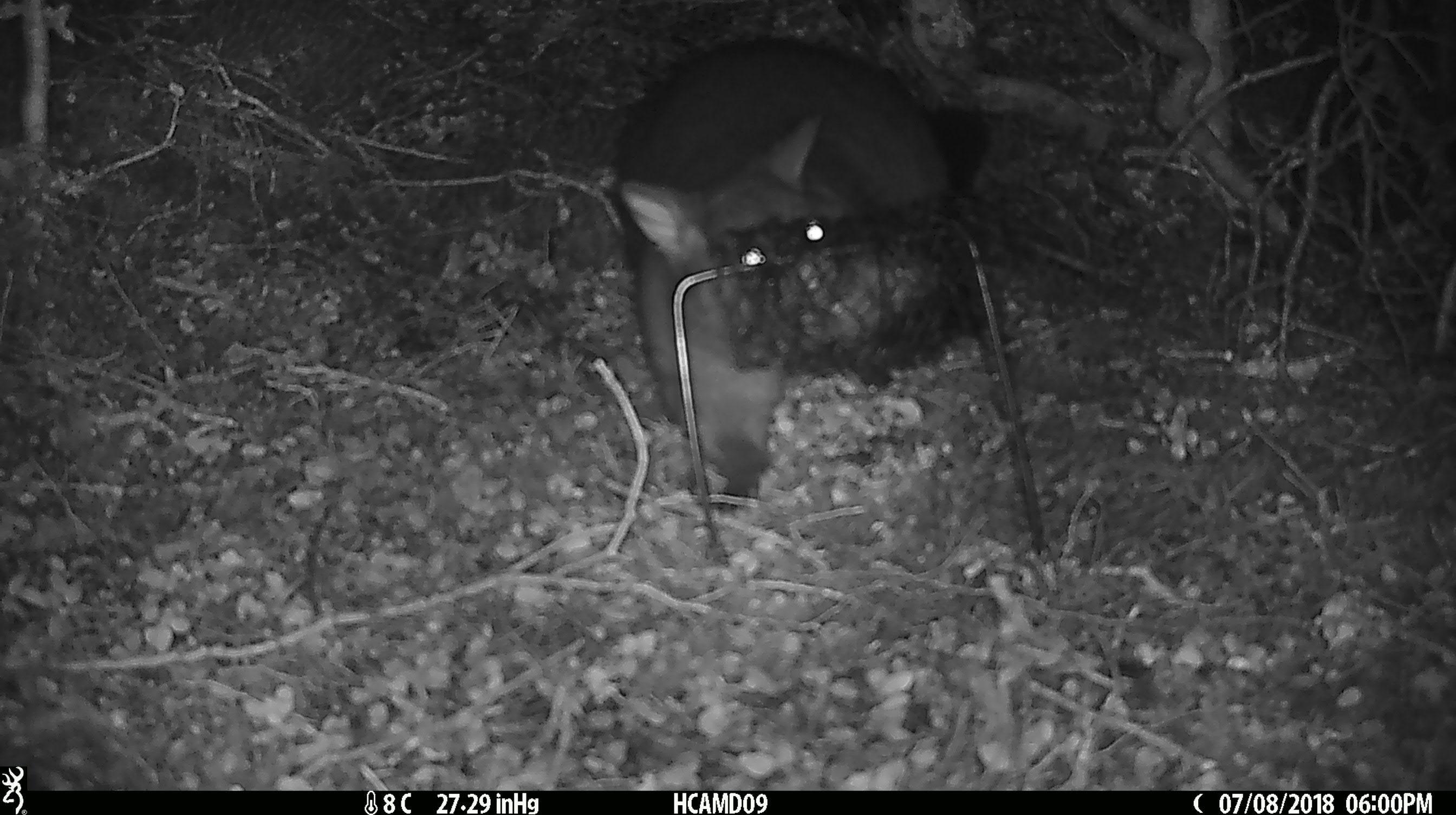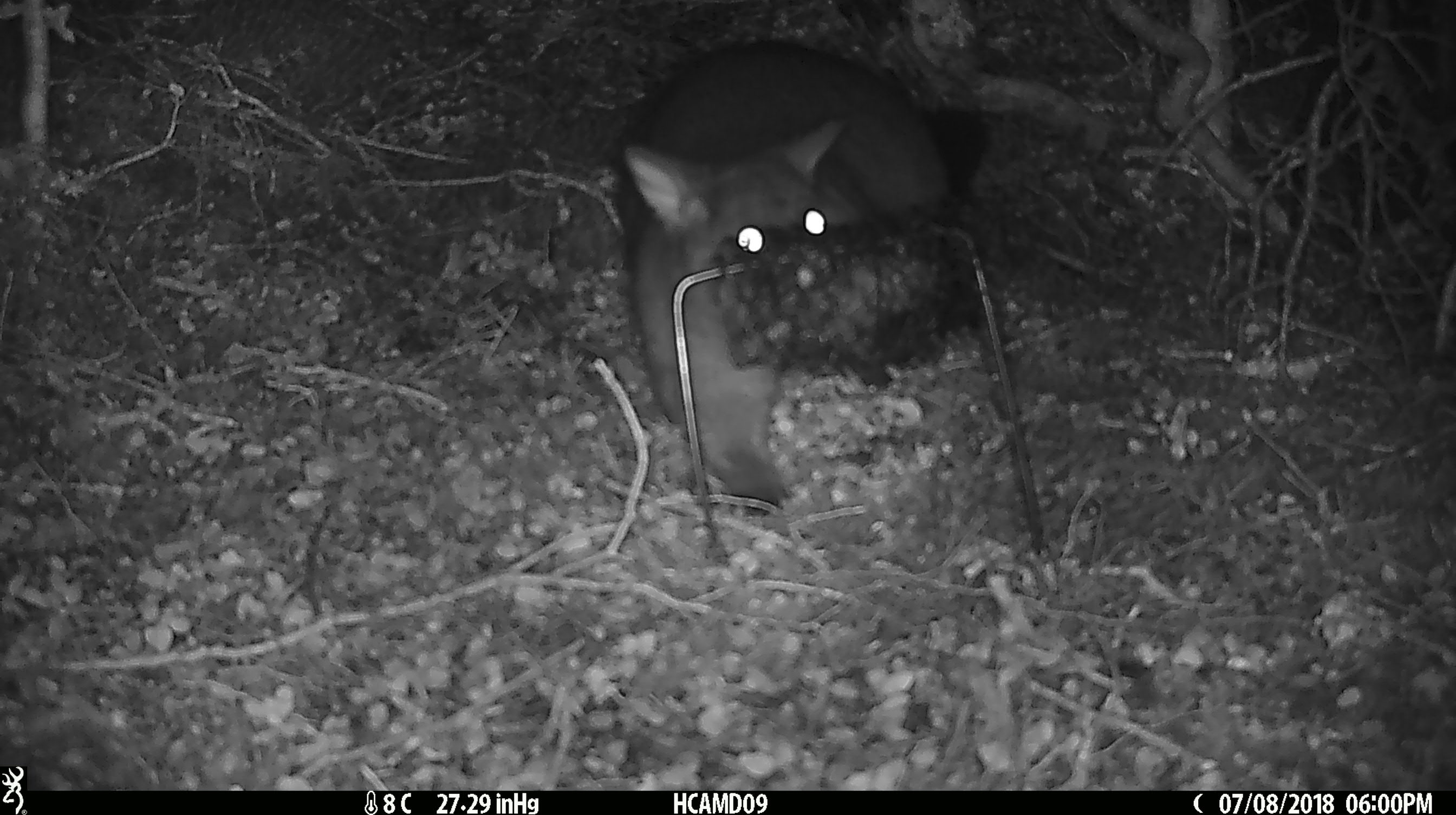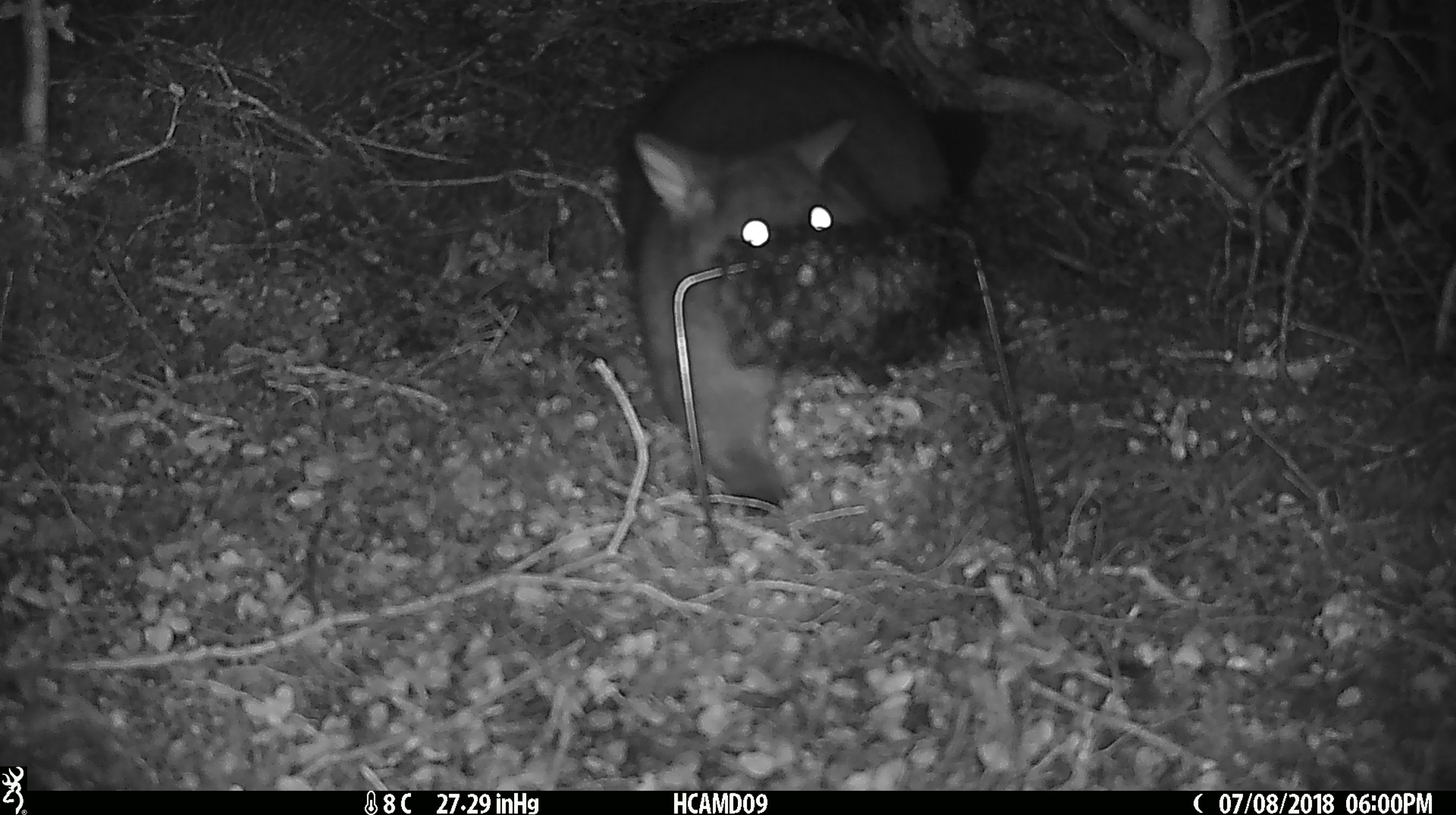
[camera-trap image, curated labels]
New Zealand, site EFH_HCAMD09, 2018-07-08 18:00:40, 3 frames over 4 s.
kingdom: Animalia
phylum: Chordata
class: Mammalia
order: Diprotodontia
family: Phalangeridae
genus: Trichosurus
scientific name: Trichosurus vulpecula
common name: common brushtail possum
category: possum